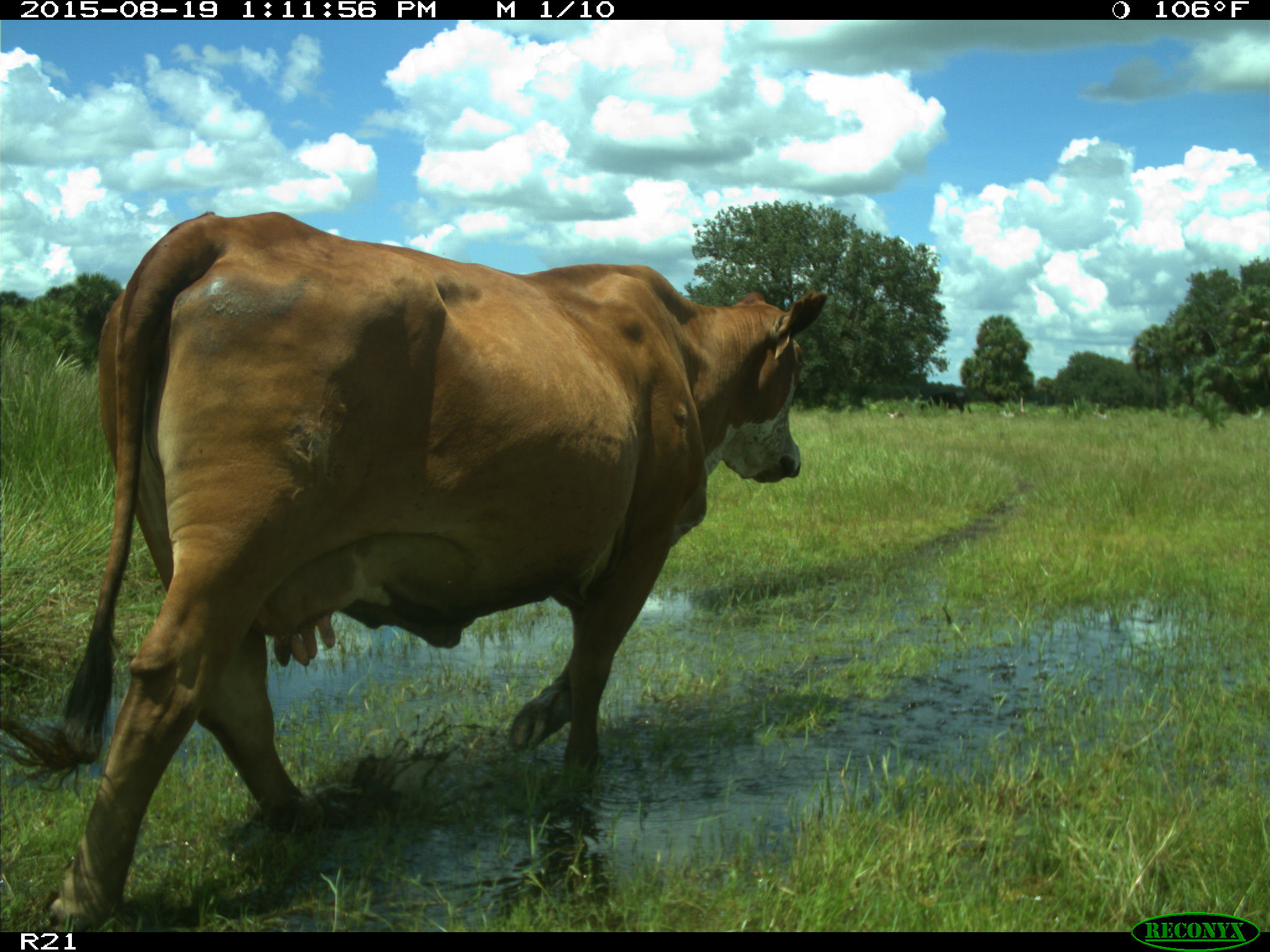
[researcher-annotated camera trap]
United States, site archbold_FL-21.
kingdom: Animalia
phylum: Chordata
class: Mammalia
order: Artiodactyla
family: Bovidae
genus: Bos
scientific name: Bos taurus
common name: domestic cow